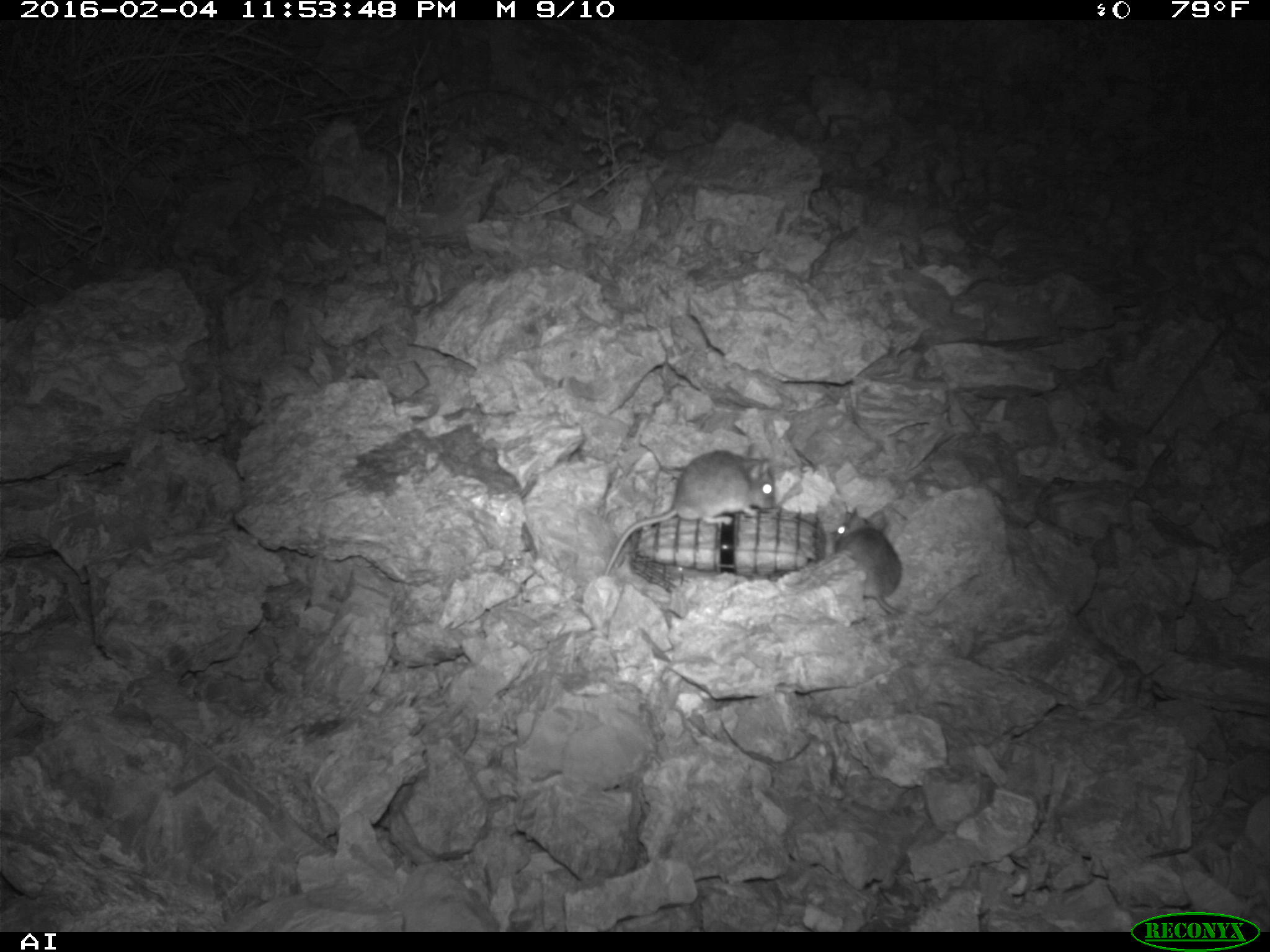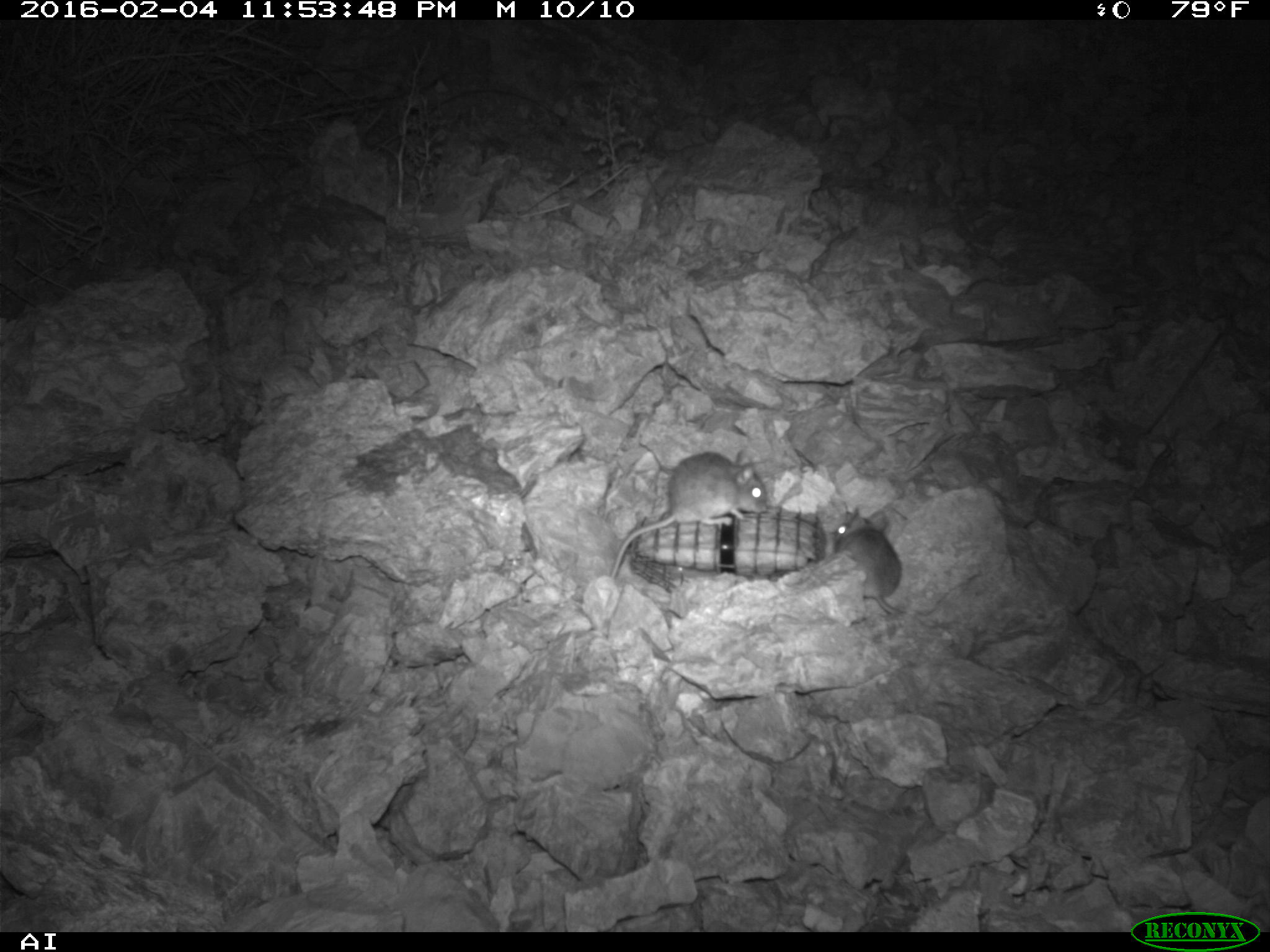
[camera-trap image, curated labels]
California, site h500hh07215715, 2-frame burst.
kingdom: Animalia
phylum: Chordata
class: Mammalia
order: Rodentia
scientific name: Rodentia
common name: rodent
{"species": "rodent (Rodentia)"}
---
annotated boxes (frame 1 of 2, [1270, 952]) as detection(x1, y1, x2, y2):
rodent: detection(602, 442, 777, 575); detection(830, 508, 901, 614)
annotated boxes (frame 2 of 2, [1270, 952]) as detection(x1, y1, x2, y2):
rodent: detection(610, 451, 767, 578); detection(833, 507, 902, 612)